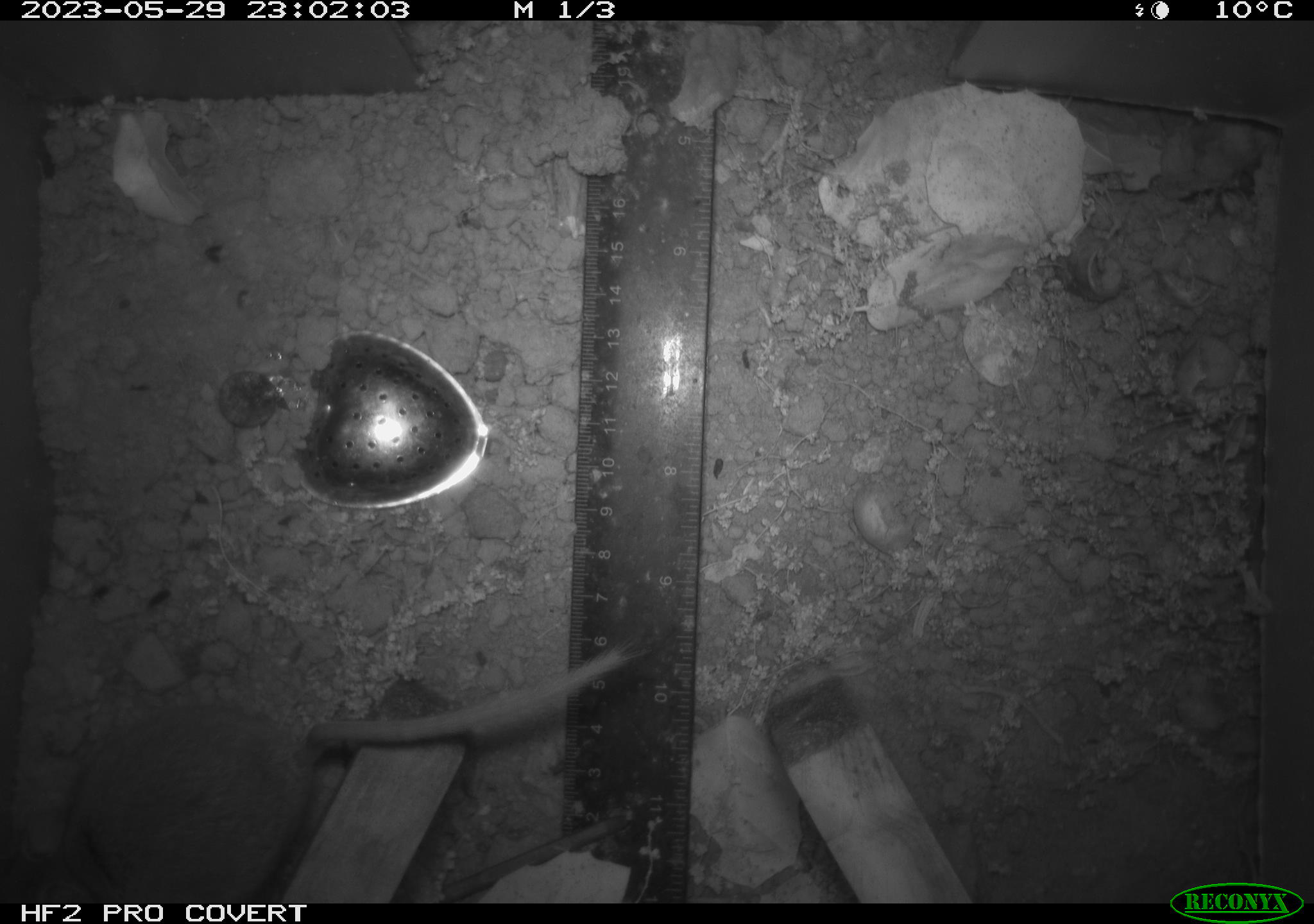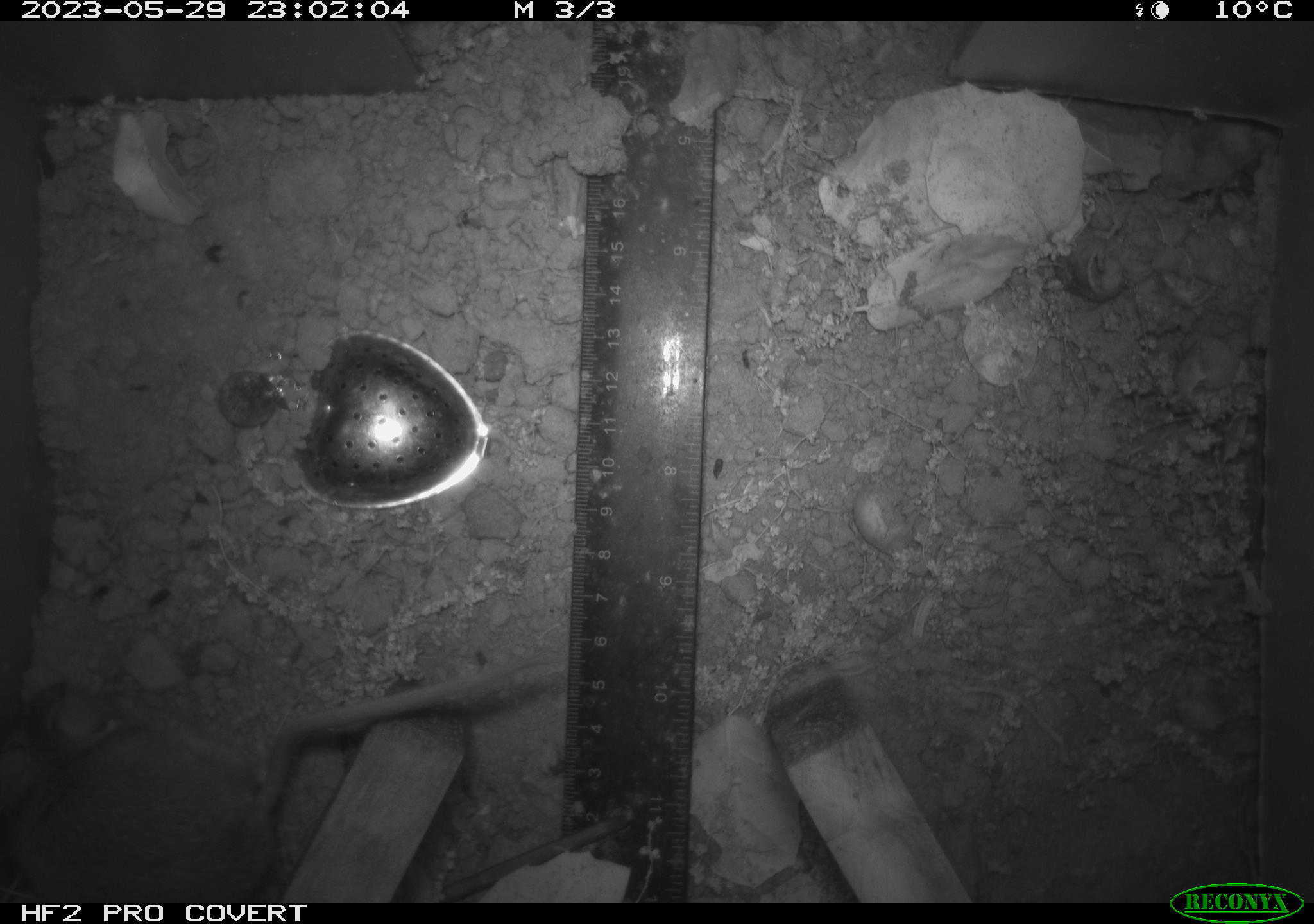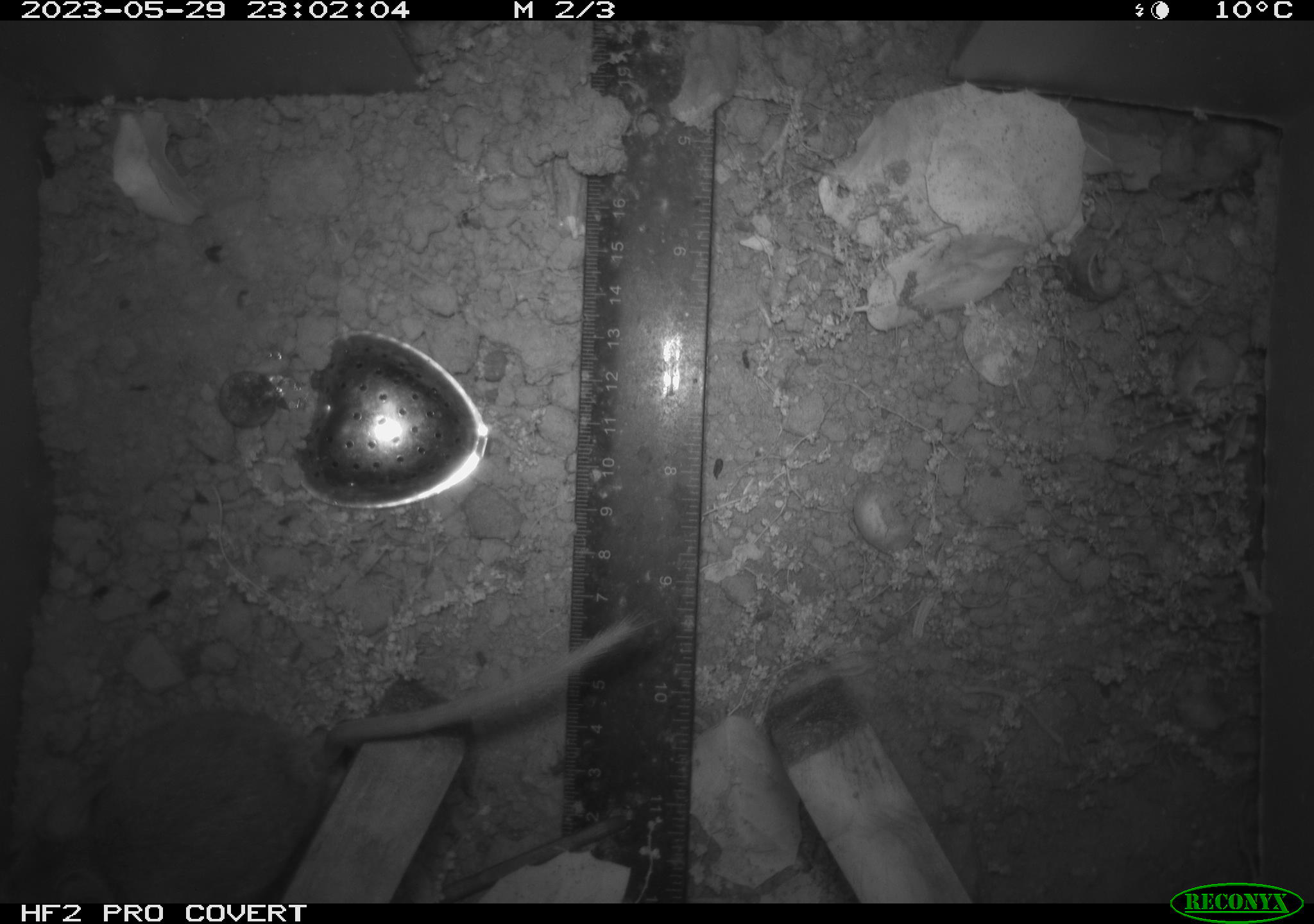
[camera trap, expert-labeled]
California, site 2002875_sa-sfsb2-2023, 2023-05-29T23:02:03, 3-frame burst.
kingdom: Animalia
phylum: Chordata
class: Mammalia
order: Rodentia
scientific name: Rodentia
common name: mouse species